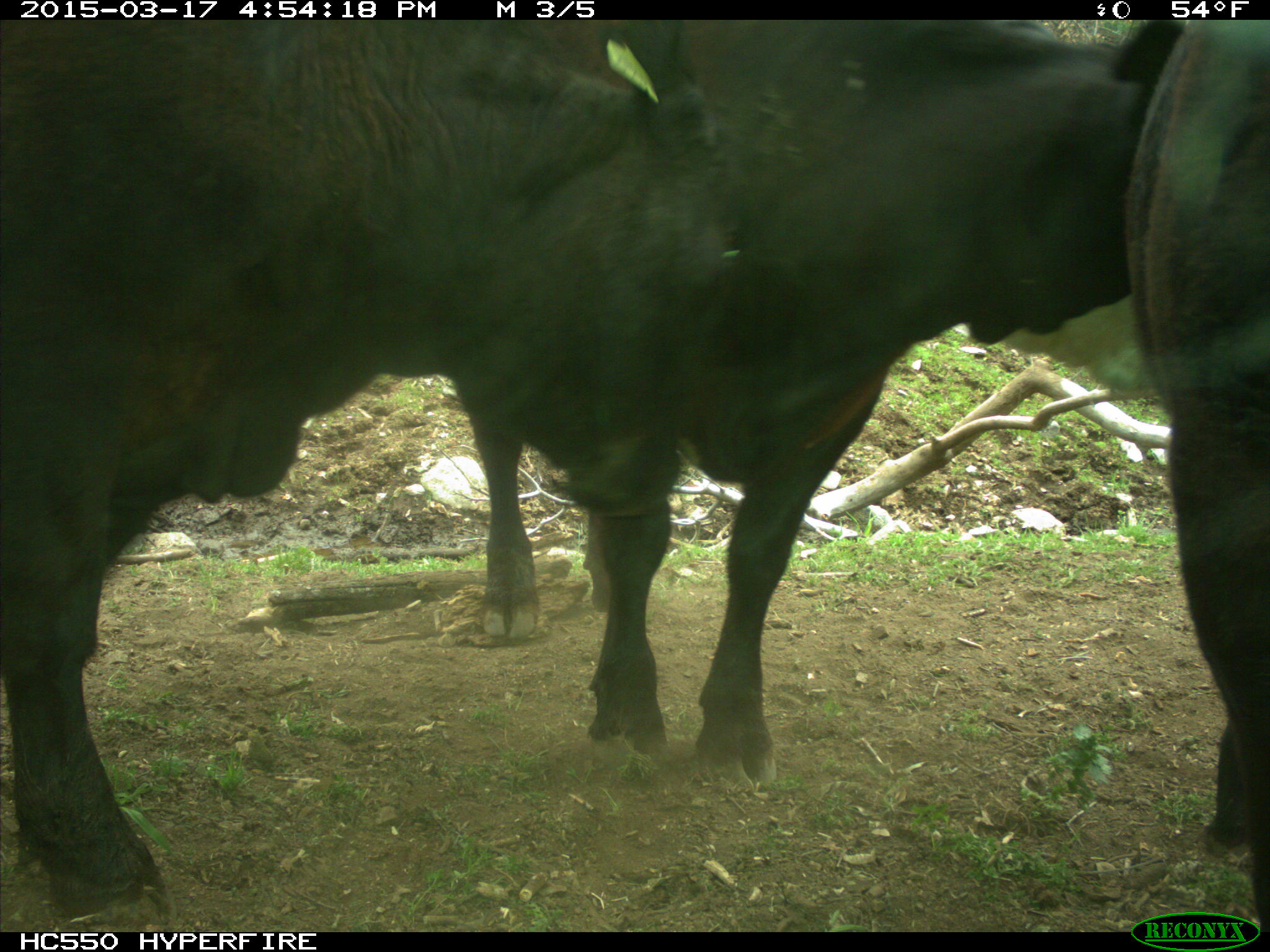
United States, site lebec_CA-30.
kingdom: Animalia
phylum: Chordata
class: Mammalia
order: Artiodactyla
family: Bovidae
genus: Bos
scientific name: Bos taurus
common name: domestic cow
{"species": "Bos taurus (domestic cow)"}